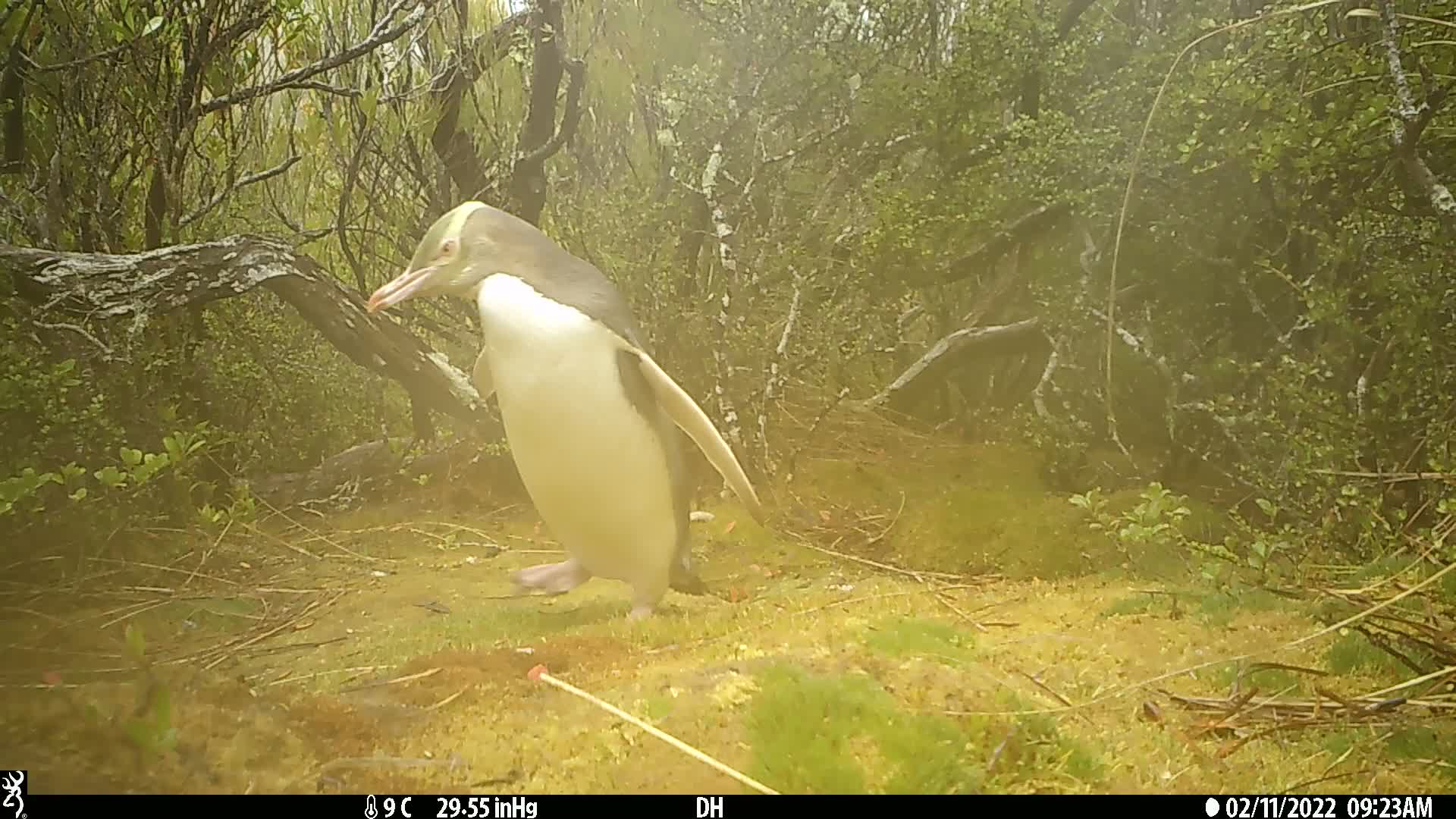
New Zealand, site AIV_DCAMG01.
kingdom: Animalia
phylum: Chordata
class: Aves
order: Sphenisciformes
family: Spheniscidae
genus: Megadyptes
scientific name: Megadyptes antipodes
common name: yellow-eyed penguin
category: yellow eyed penguin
Yellow eyed penguin (yellow-eyed penguin) (Megadyptes antipodes).